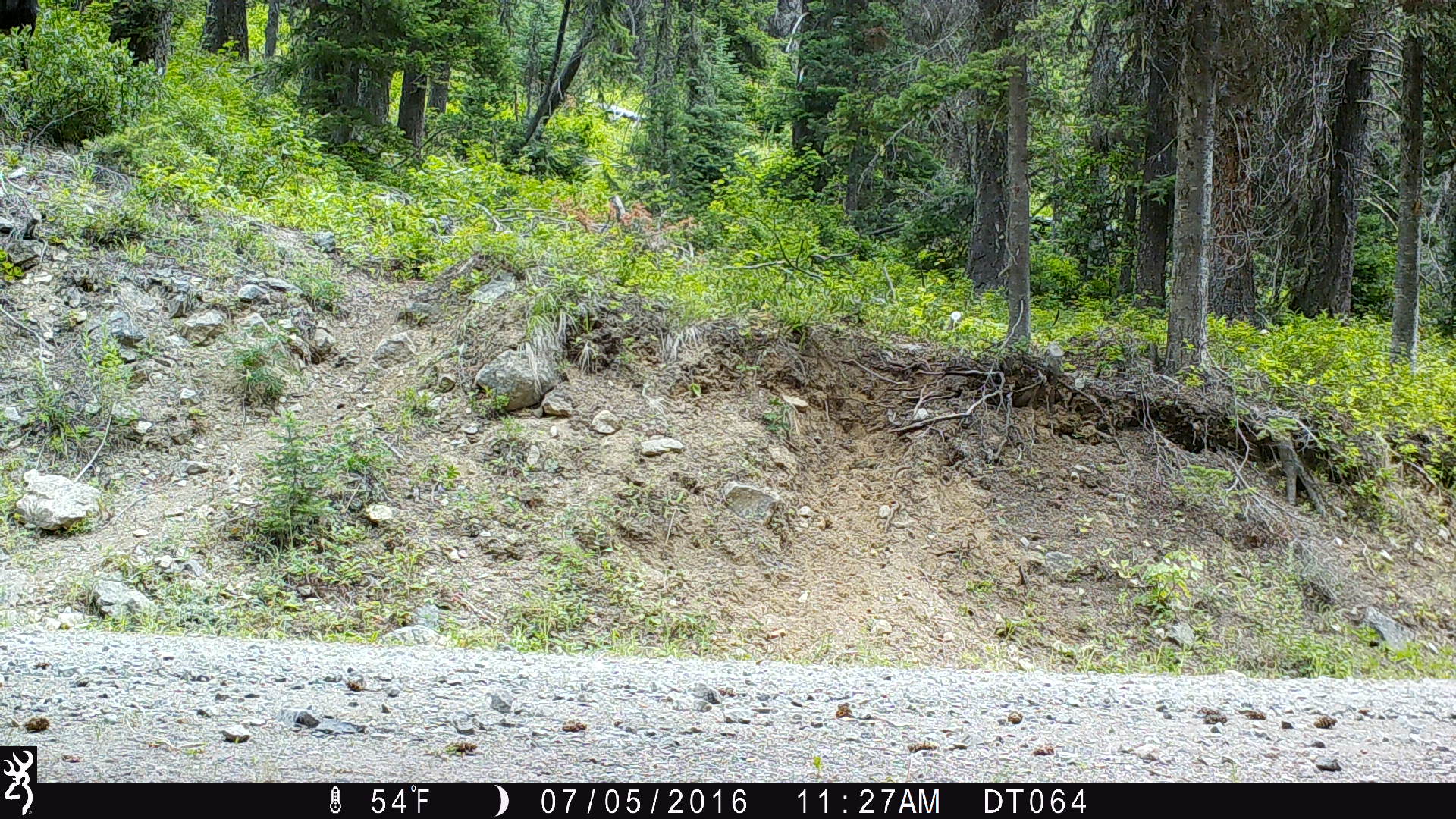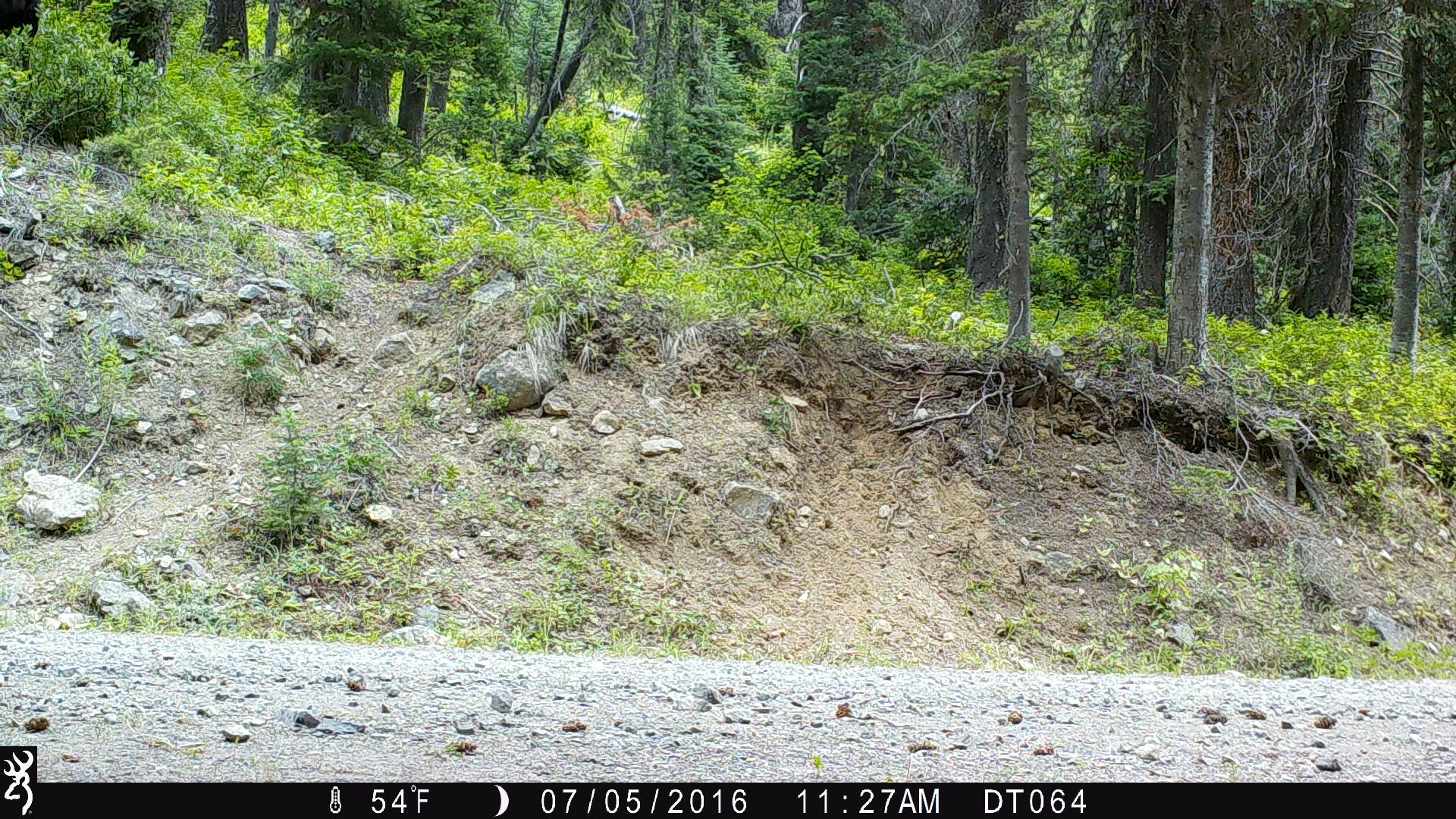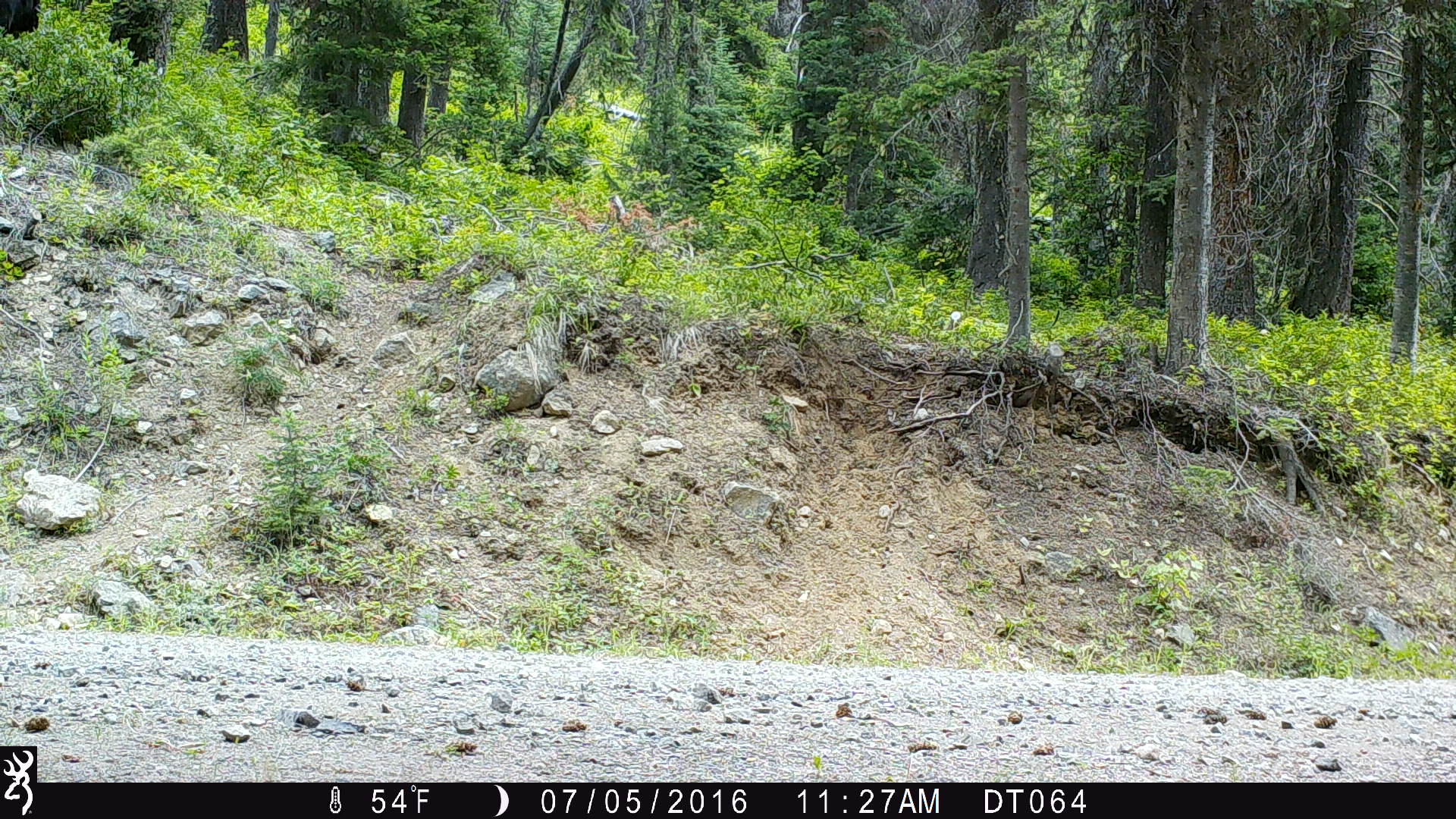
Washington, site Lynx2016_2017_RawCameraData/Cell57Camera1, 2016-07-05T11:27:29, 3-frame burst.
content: unidentified animal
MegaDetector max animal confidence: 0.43